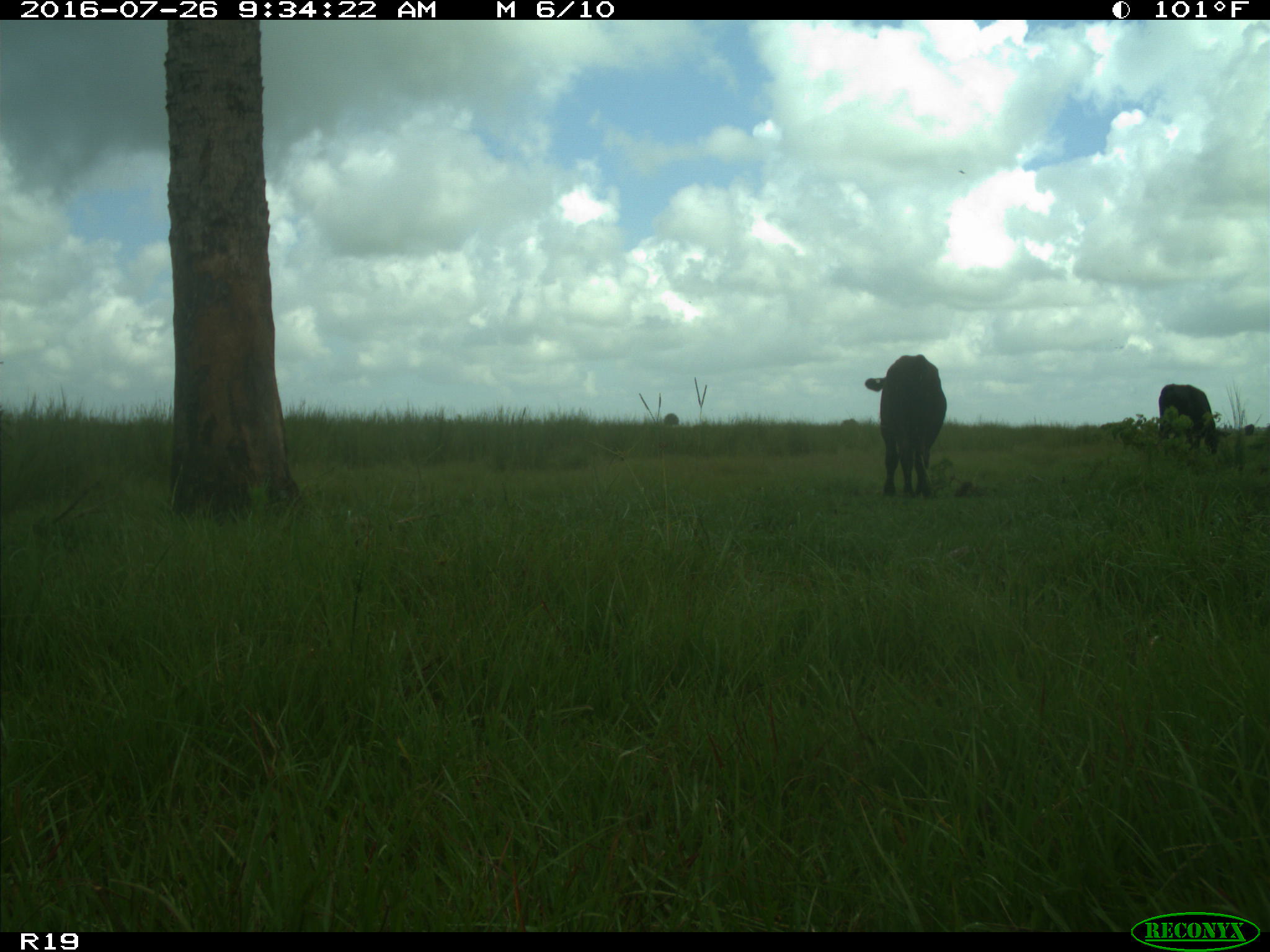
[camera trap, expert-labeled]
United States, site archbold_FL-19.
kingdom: Animalia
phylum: Chordata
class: Mammalia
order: Artiodactyla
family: Bovidae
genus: Bos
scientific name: Bos taurus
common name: domestic cow